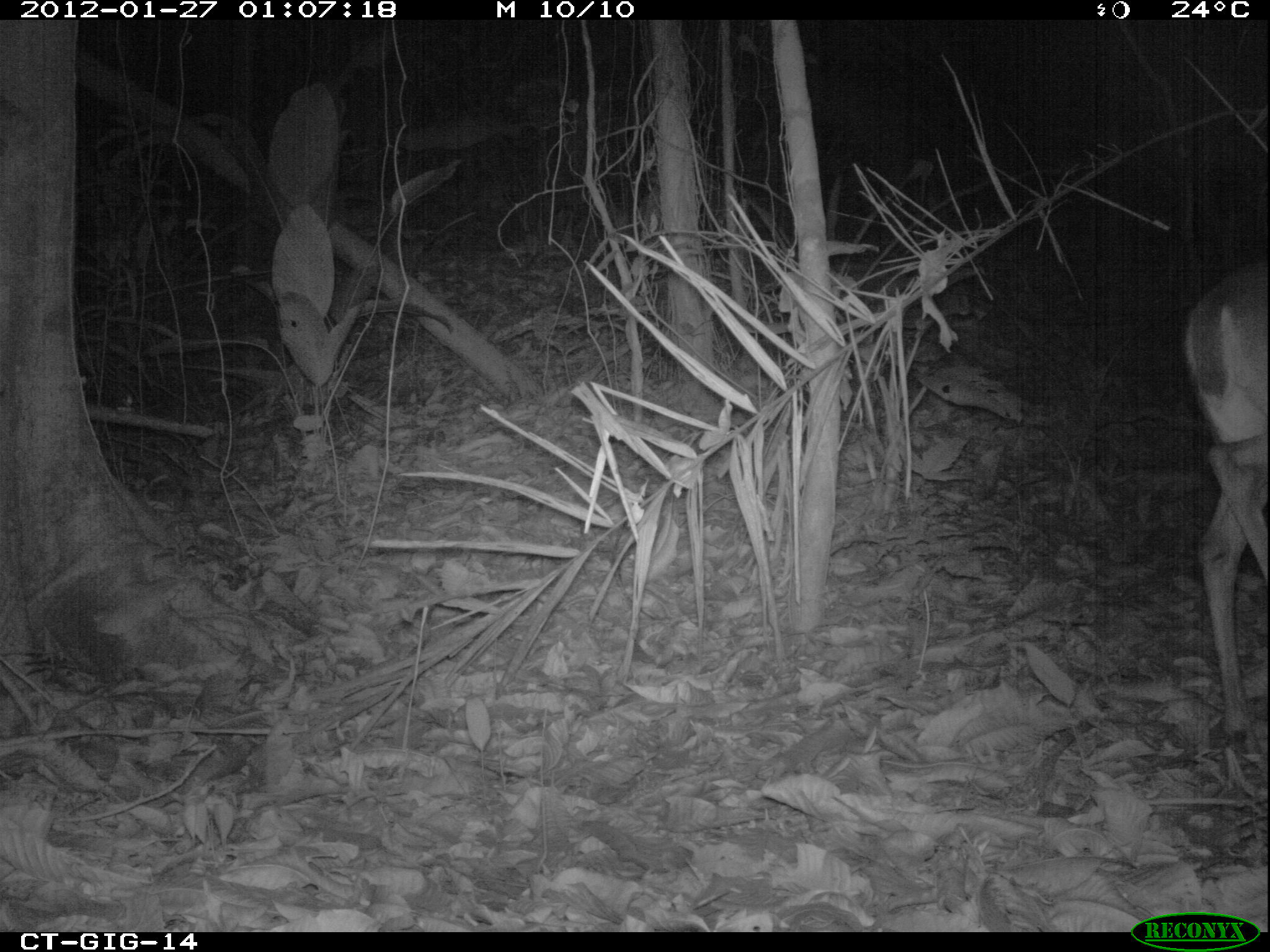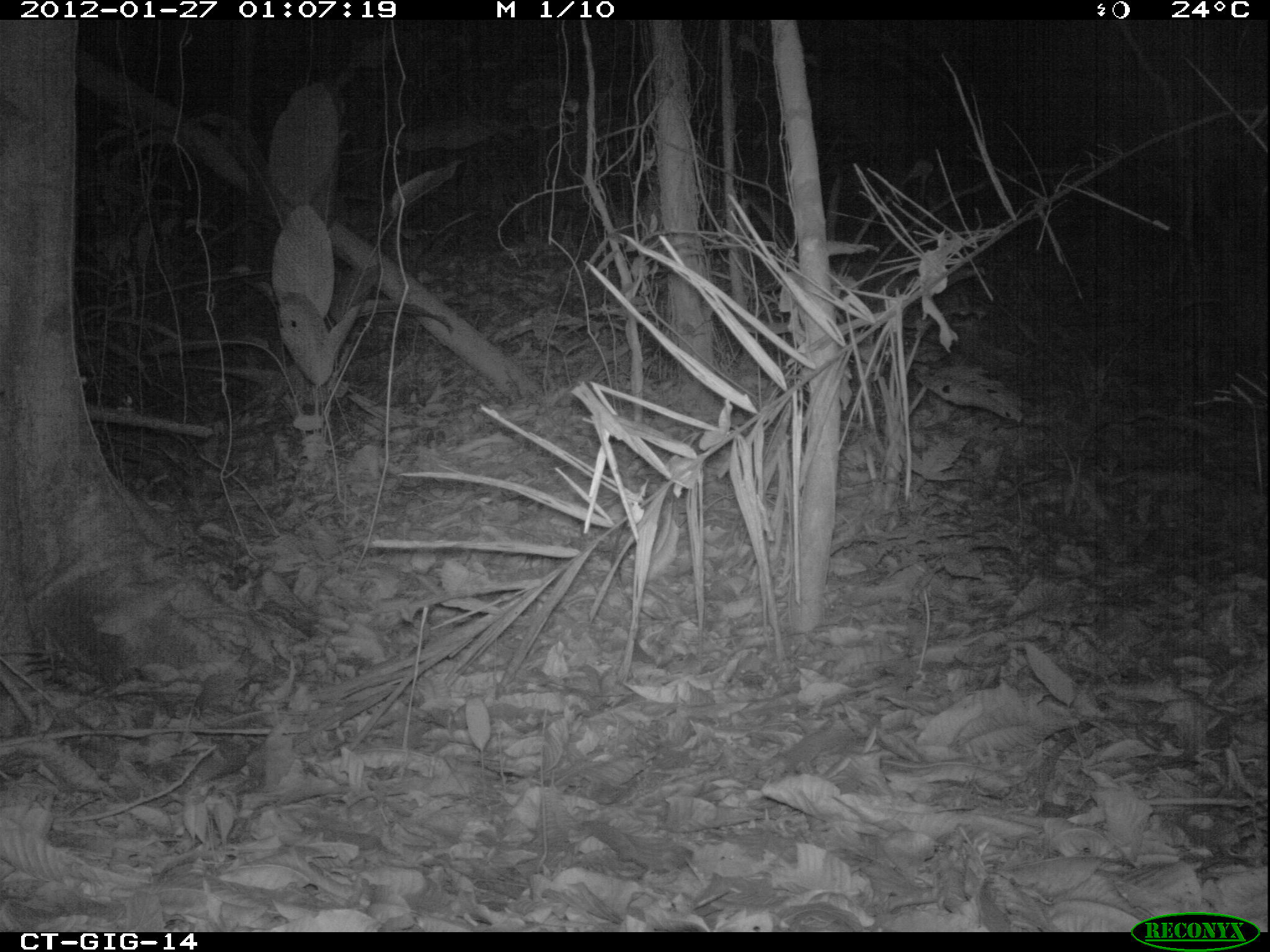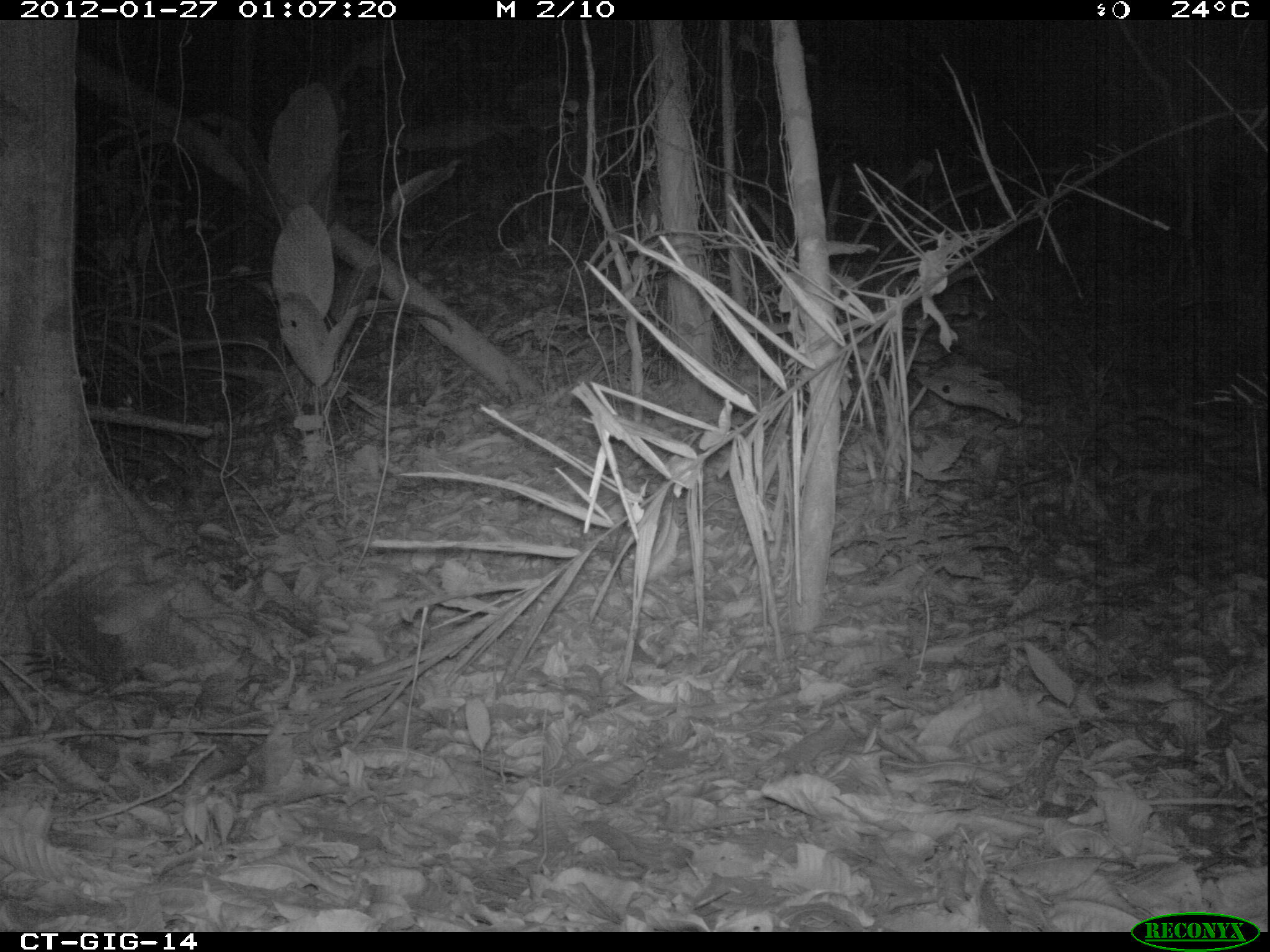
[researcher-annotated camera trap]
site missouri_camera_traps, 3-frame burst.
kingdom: Animalia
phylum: Chordata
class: Mammalia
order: Artiodactyla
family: Cervidae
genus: Odocoileus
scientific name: Odocoileus virginianus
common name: white-tailed deer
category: white tailed deer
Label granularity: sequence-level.